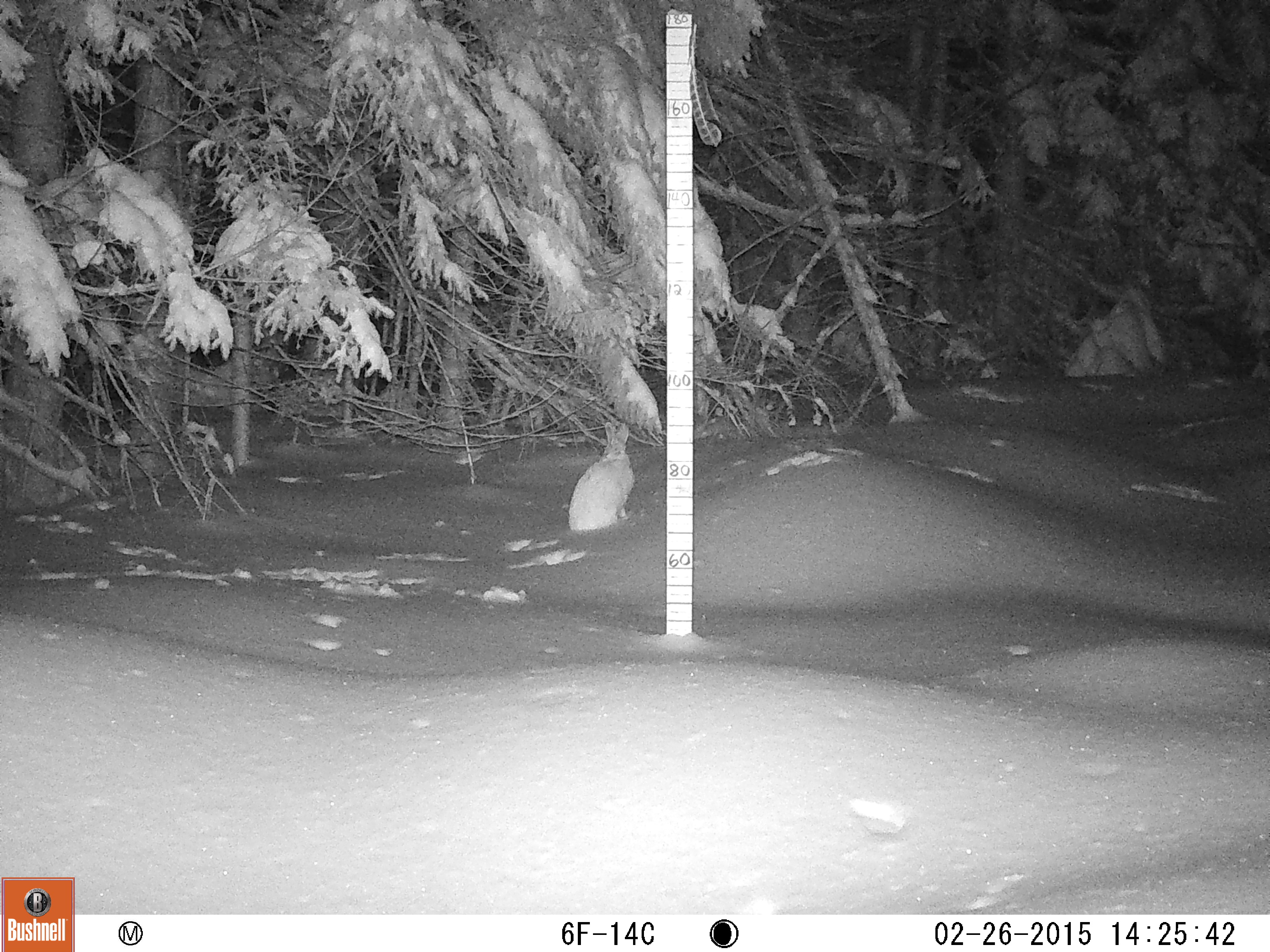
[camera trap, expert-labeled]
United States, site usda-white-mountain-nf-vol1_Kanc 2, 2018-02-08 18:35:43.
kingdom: Animalia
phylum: Chordata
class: Mammalia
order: Lagomorpha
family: Leporidae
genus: Lepus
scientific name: Lepus americanus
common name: snowshoe hare